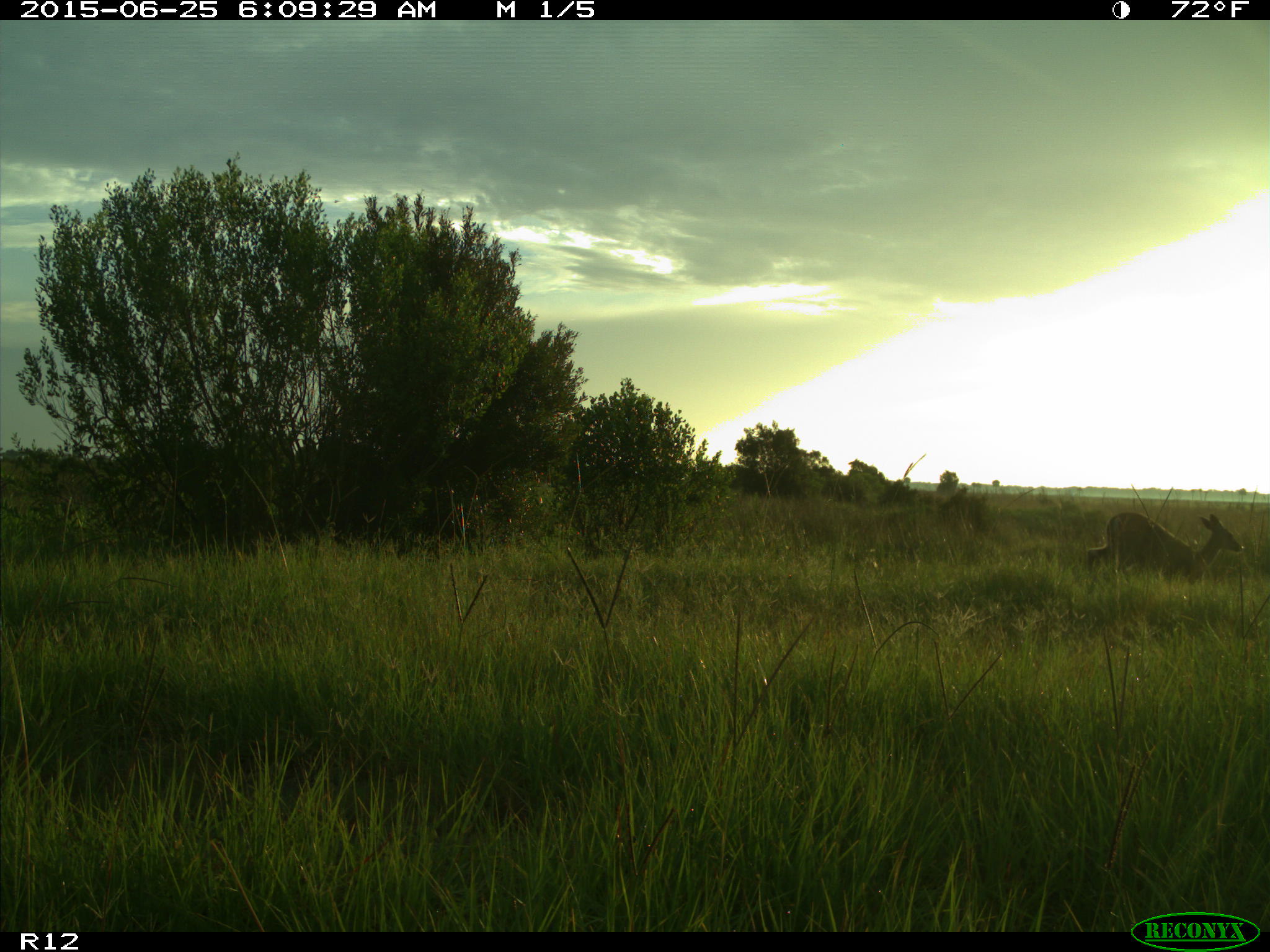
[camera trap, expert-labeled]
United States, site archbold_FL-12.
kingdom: Animalia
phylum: Chordata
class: Mammalia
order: Artiodactyla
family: Cervidae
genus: Odocoileus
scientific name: Odocoileus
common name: deer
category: unidentified deer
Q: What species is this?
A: Unidentified deer (deer) (Odocoileus).